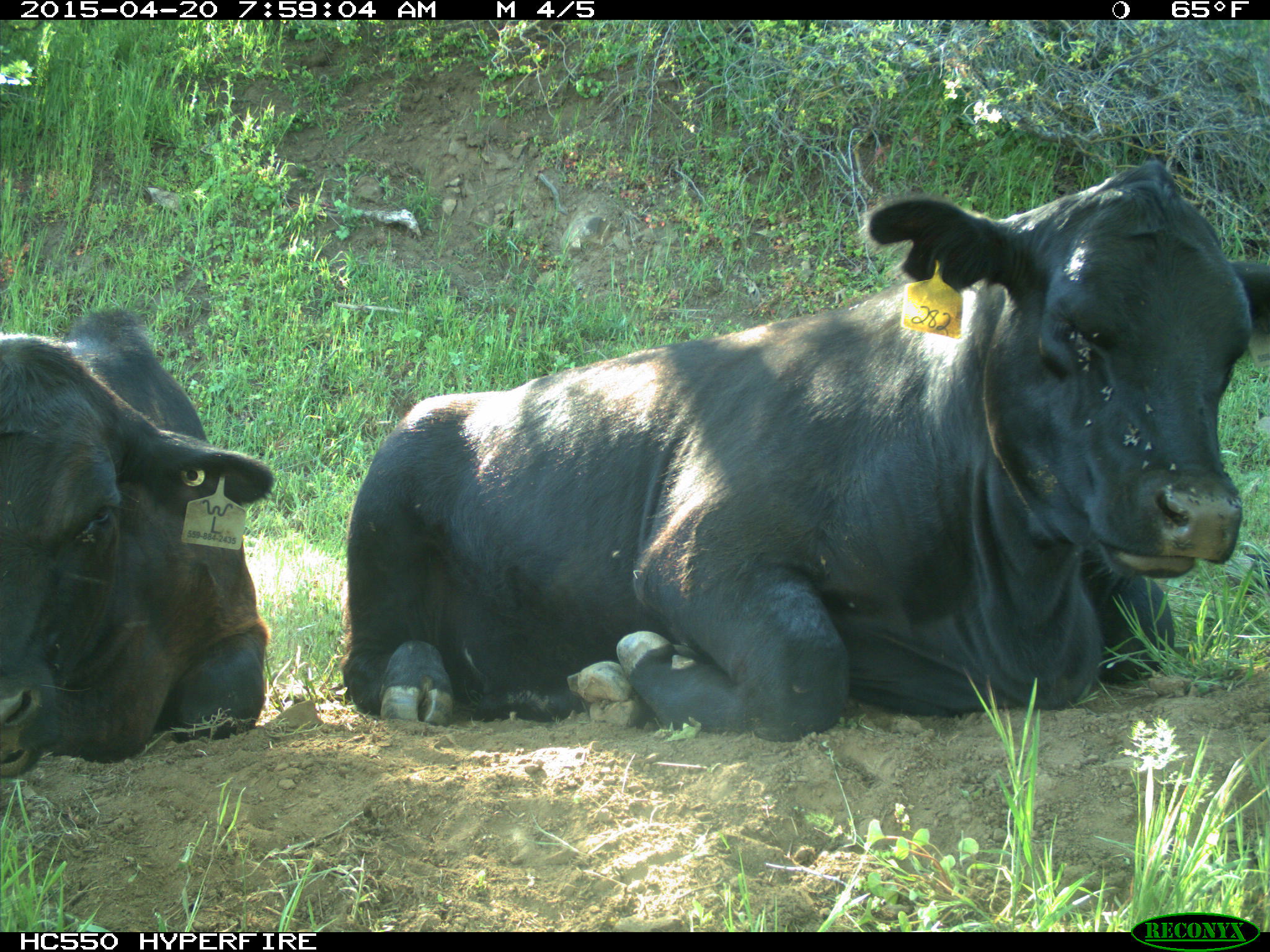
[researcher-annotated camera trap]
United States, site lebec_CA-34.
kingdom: Animalia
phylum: Chordata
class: Mammalia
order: Artiodactyla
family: Bovidae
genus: Bos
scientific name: Bos taurus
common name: domestic cow